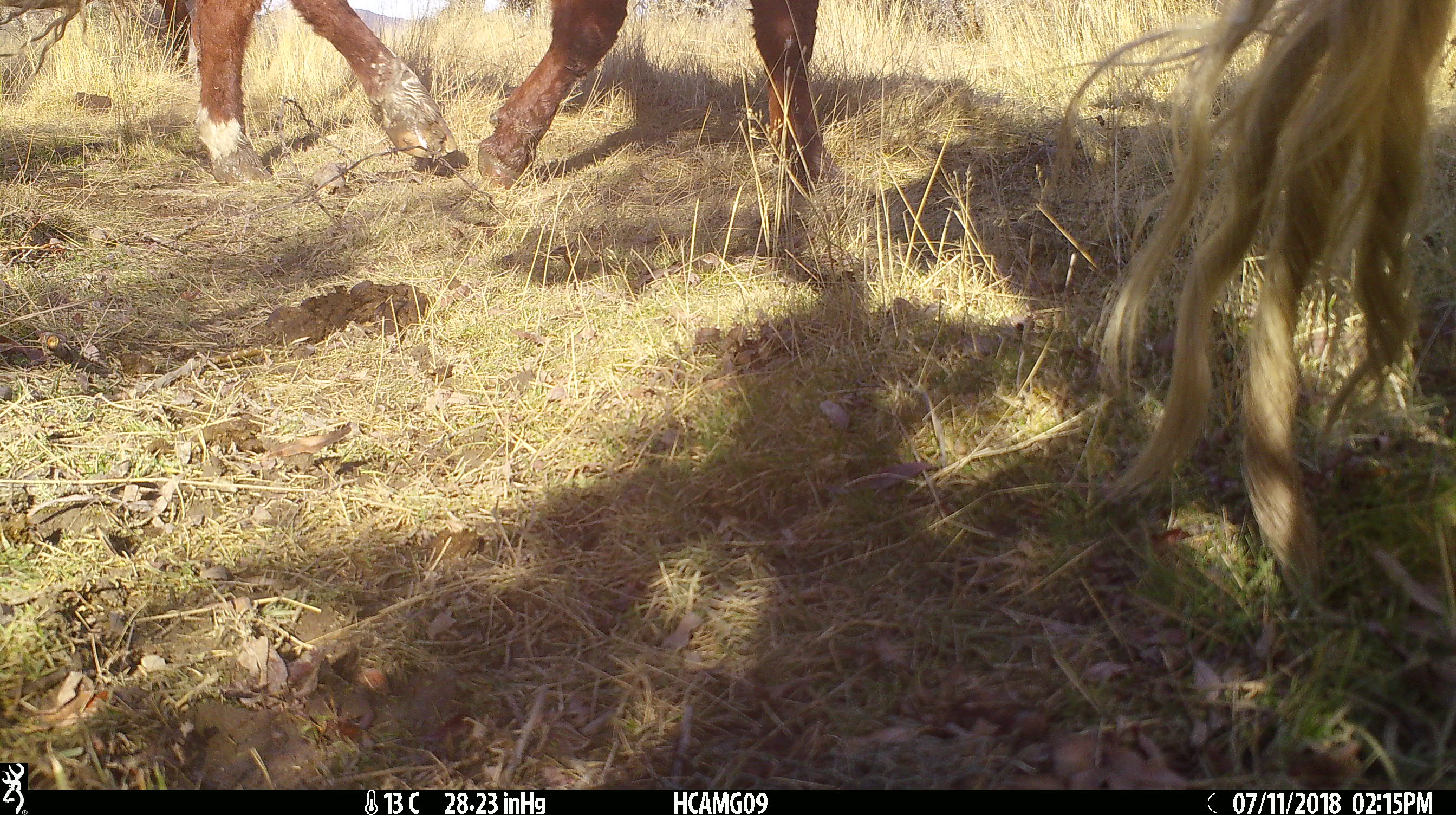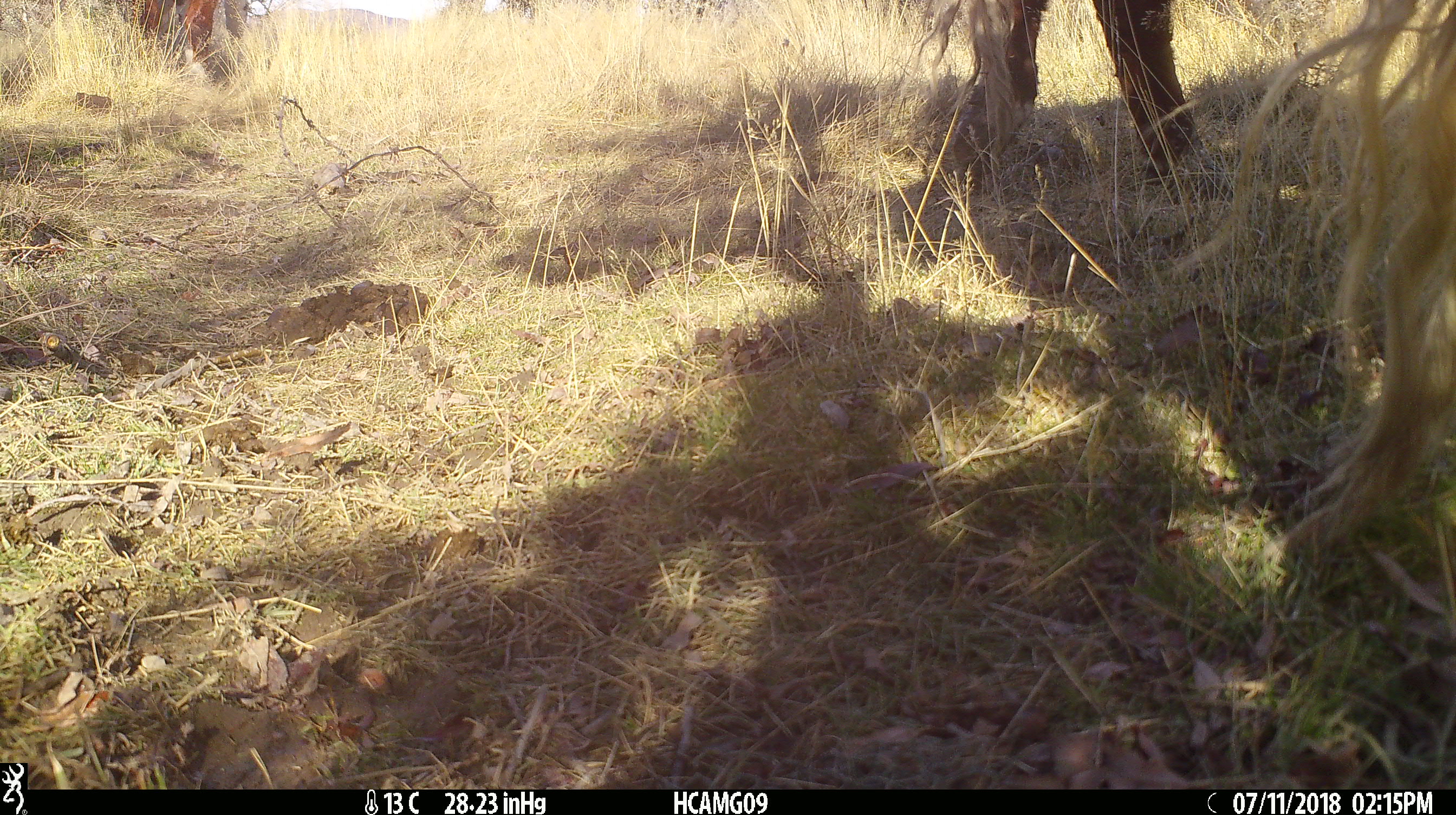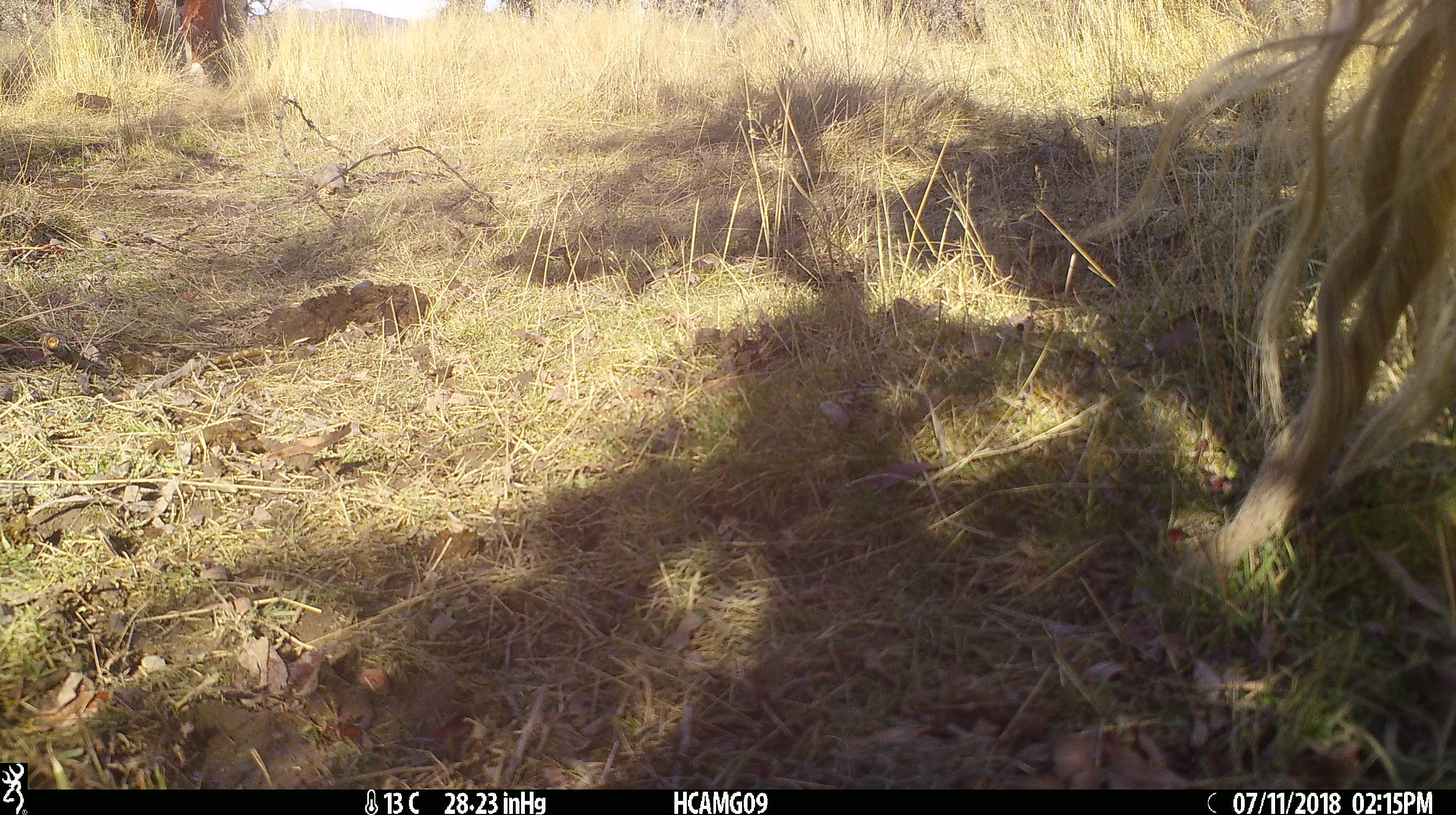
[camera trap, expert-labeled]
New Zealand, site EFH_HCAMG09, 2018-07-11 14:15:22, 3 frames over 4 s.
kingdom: Animalia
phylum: Chordata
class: Mammalia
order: Artiodactyla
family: Bovidae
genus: Bos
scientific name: Bos taurus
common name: domestic cow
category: cow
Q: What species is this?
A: Cow (domestic cow) (Bos taurus).